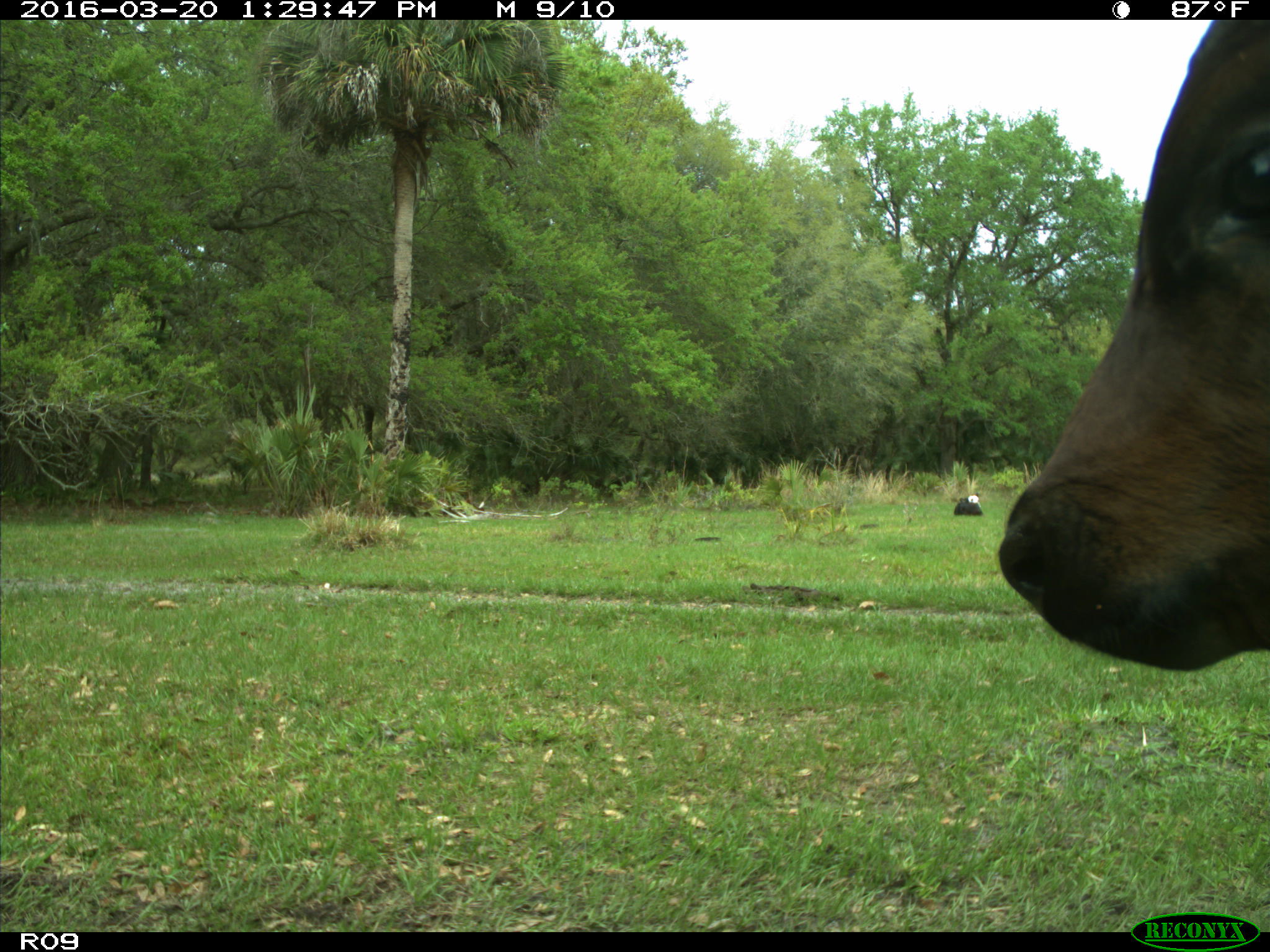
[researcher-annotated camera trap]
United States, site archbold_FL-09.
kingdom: Animalia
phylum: Chordata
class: Mammalia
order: Artiodactyla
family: Bovidae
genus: Bos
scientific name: Bos taurus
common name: domestic cow